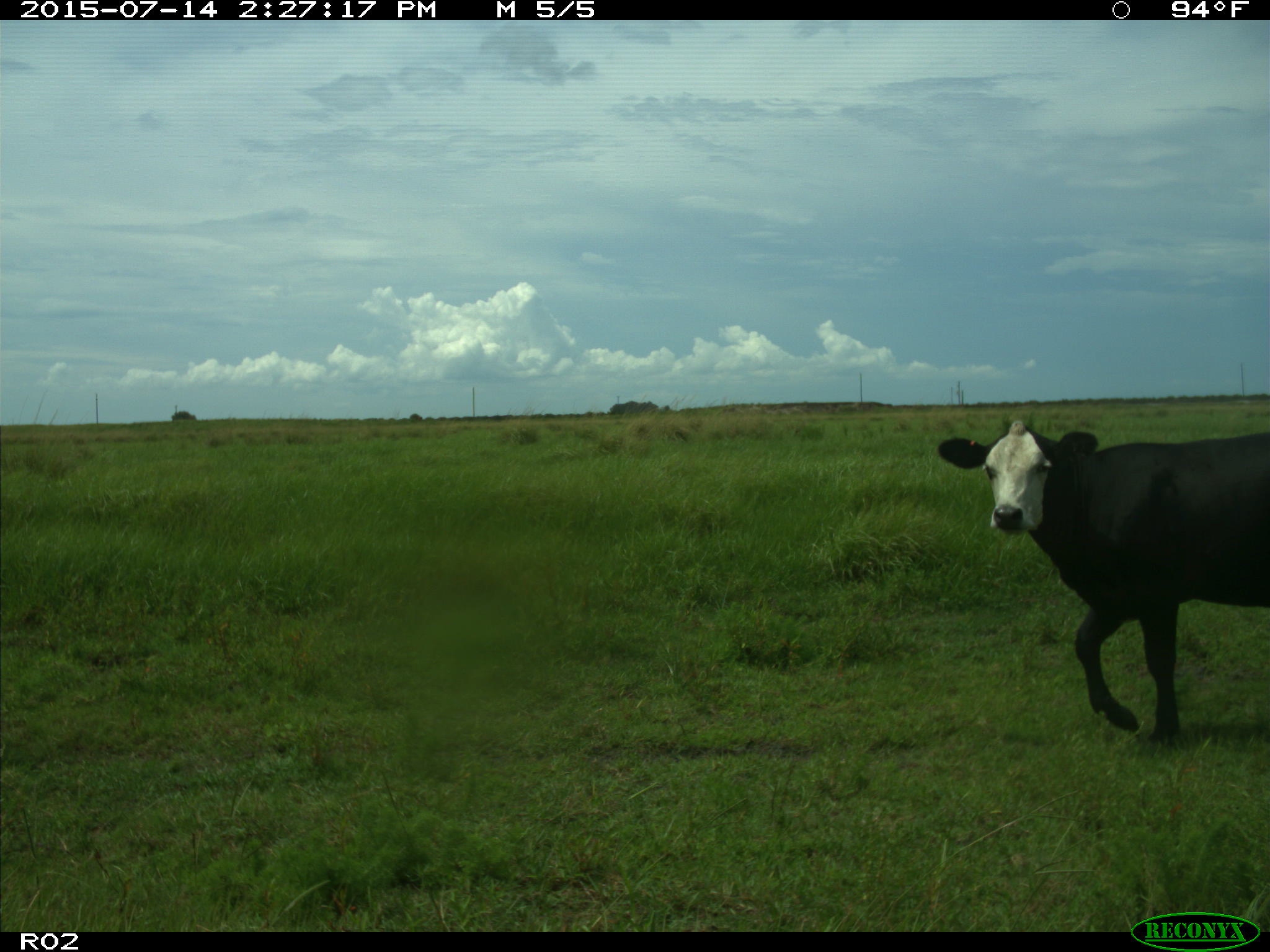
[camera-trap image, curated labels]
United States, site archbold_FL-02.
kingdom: Animalia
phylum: Chordata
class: Mammalia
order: Artiodactyla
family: Bovidae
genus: Bos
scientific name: Bos taurus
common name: domestic cow